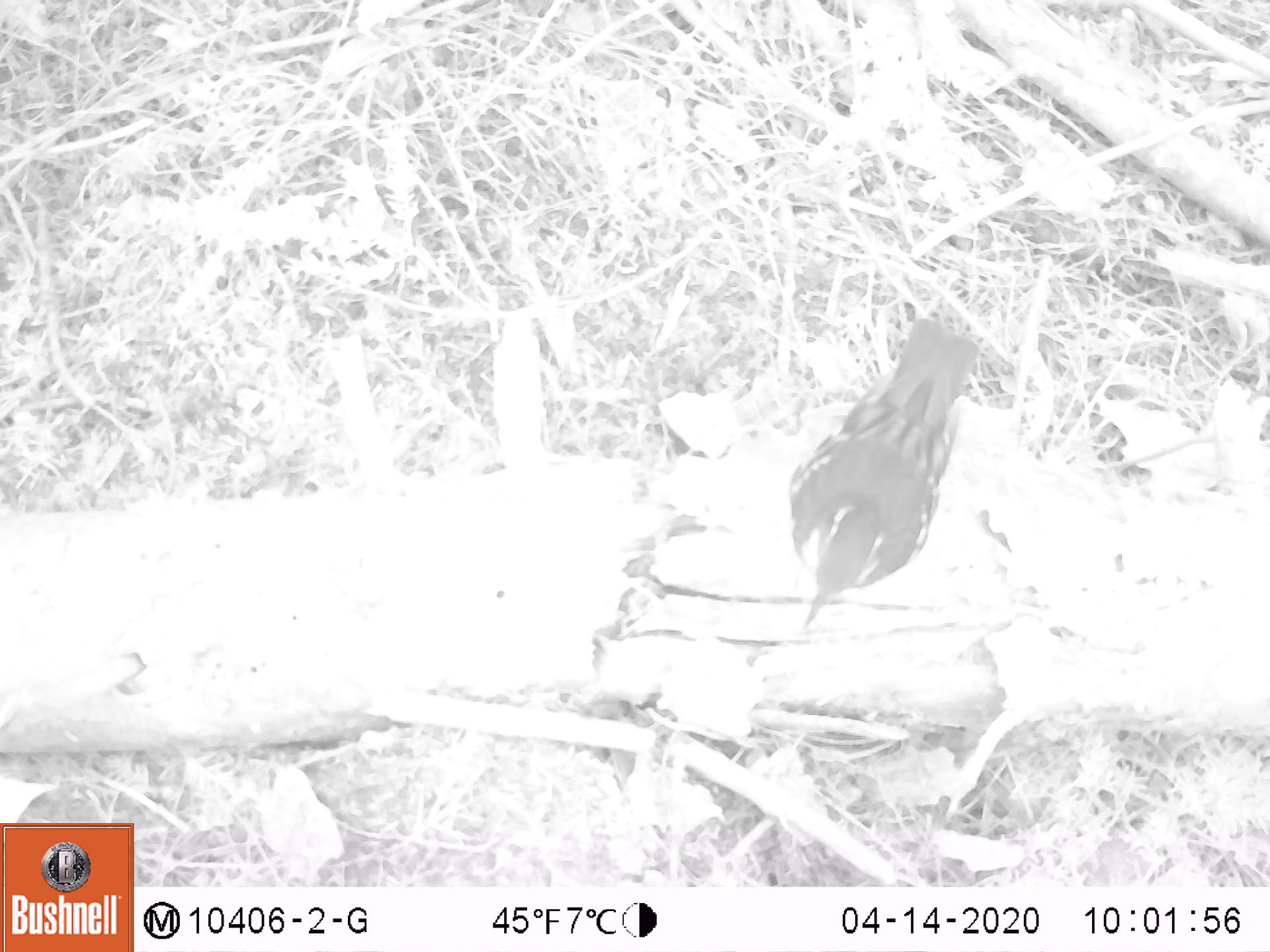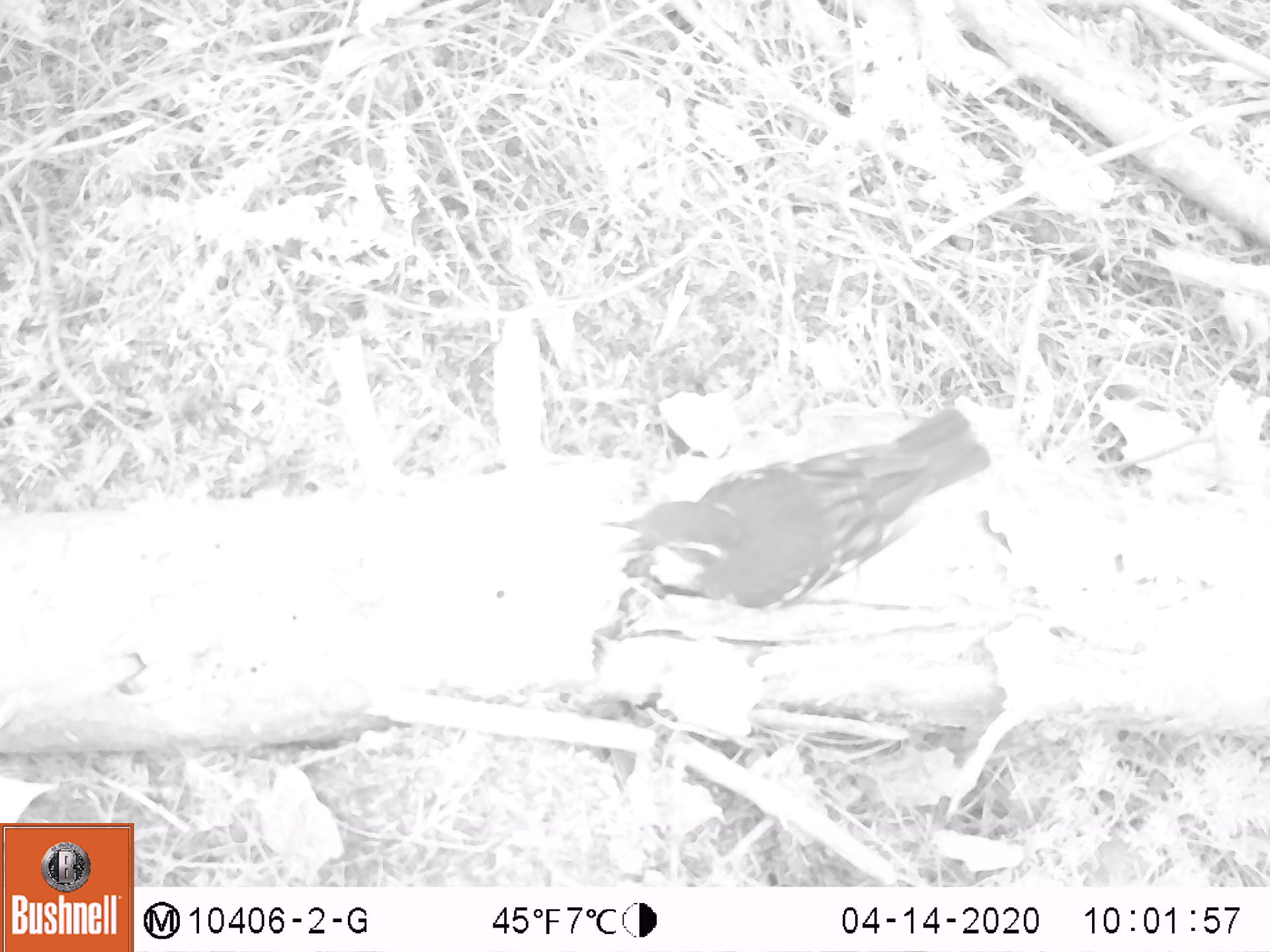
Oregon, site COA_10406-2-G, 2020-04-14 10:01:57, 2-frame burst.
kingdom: Animalia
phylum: Chordata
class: Aves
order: Passeriformes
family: Turdidae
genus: Ixoreus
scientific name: Ixoreus naevius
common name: varied thrush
Varied thrush (Ixoreus naevius).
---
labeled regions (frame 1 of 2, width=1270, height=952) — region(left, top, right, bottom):
varied thrush: region(782, 318, 980, 636)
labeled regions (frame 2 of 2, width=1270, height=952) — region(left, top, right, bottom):
varied thrush: region(593, 407, 997, 610)